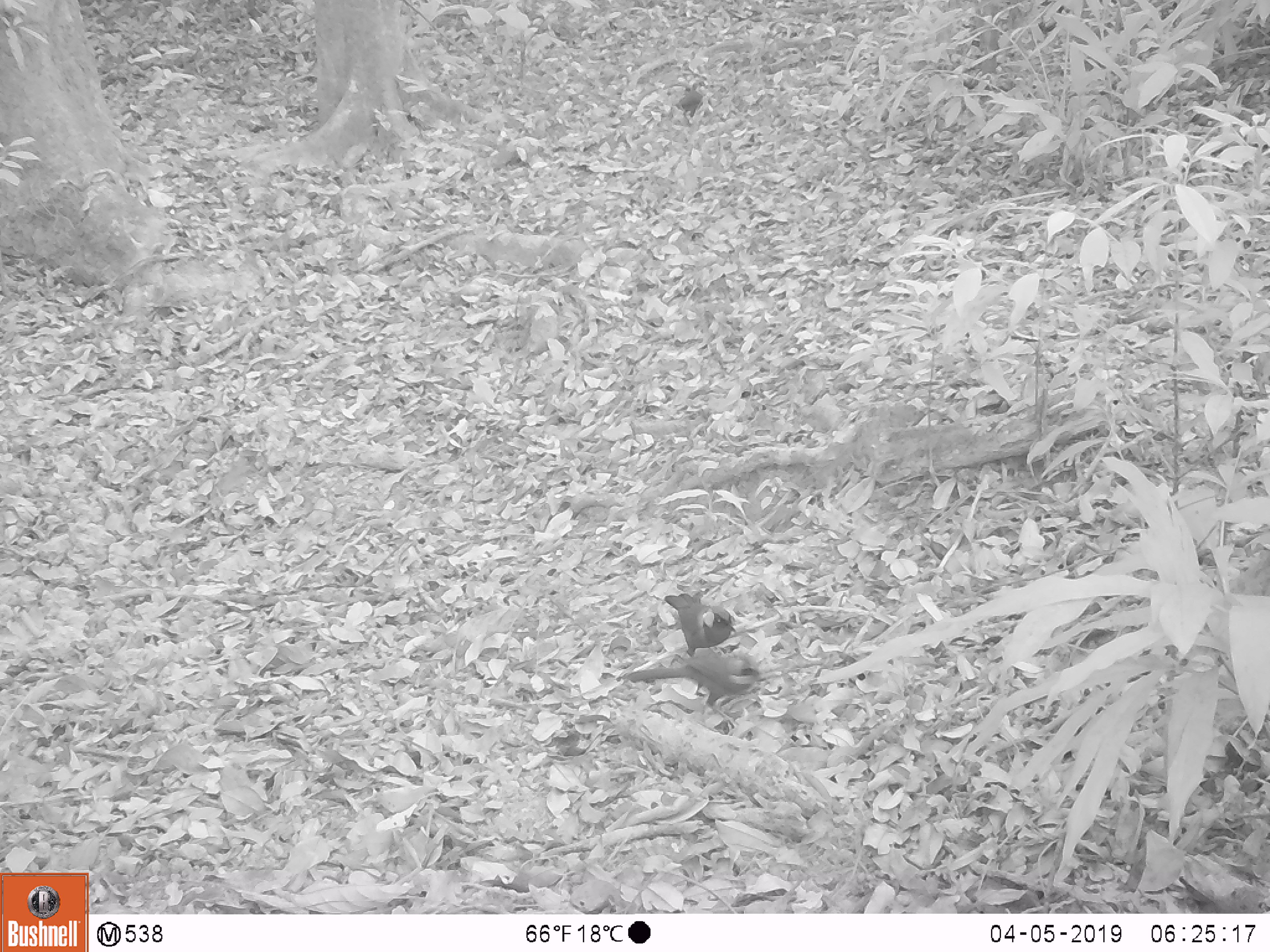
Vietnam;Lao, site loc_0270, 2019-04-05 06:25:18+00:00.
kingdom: Animalia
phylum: Chordata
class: Aves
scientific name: Aves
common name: bird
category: unidentified bird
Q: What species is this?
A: Unidentified bird (bird) (Aves).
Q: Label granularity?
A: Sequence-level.